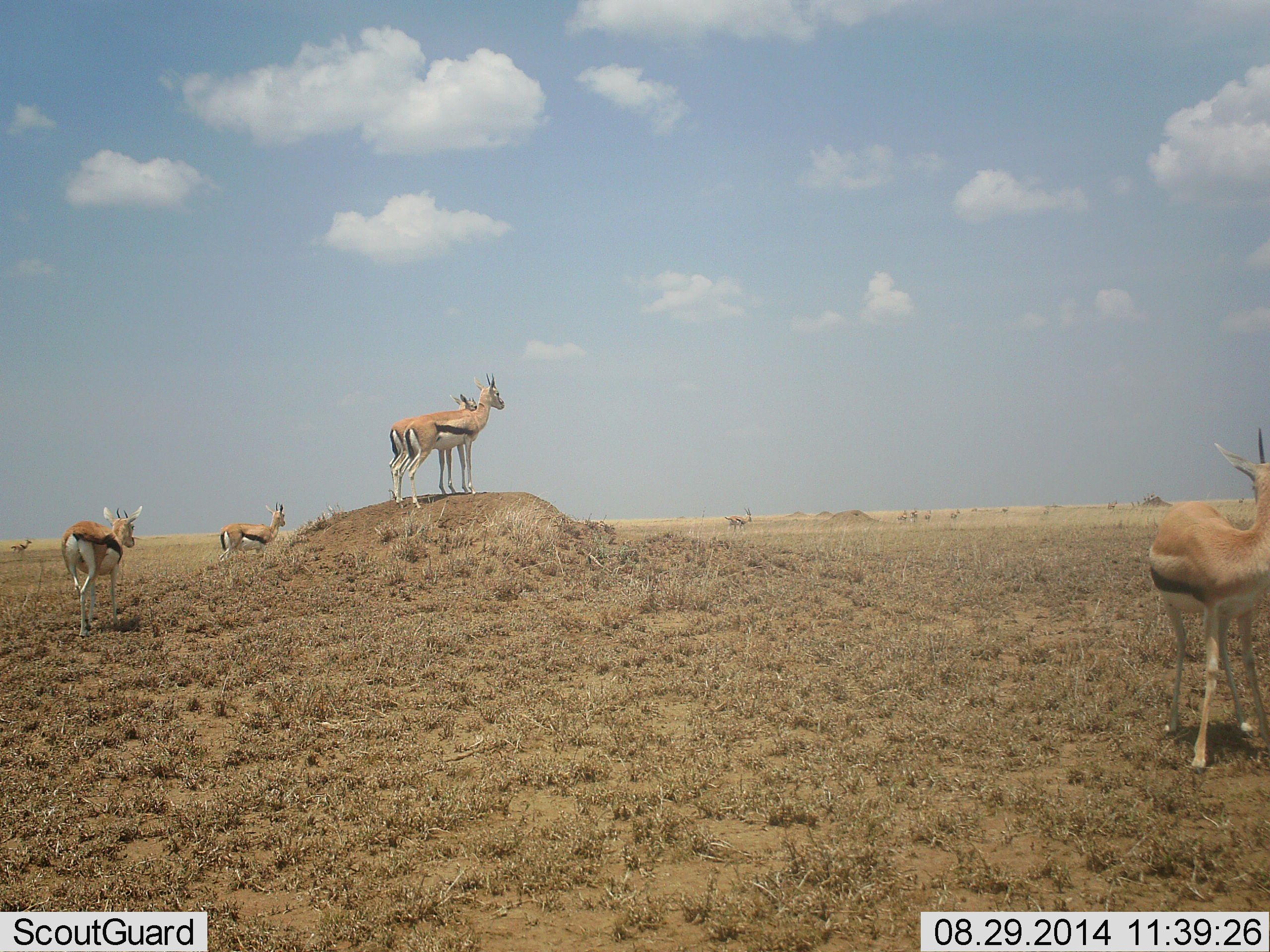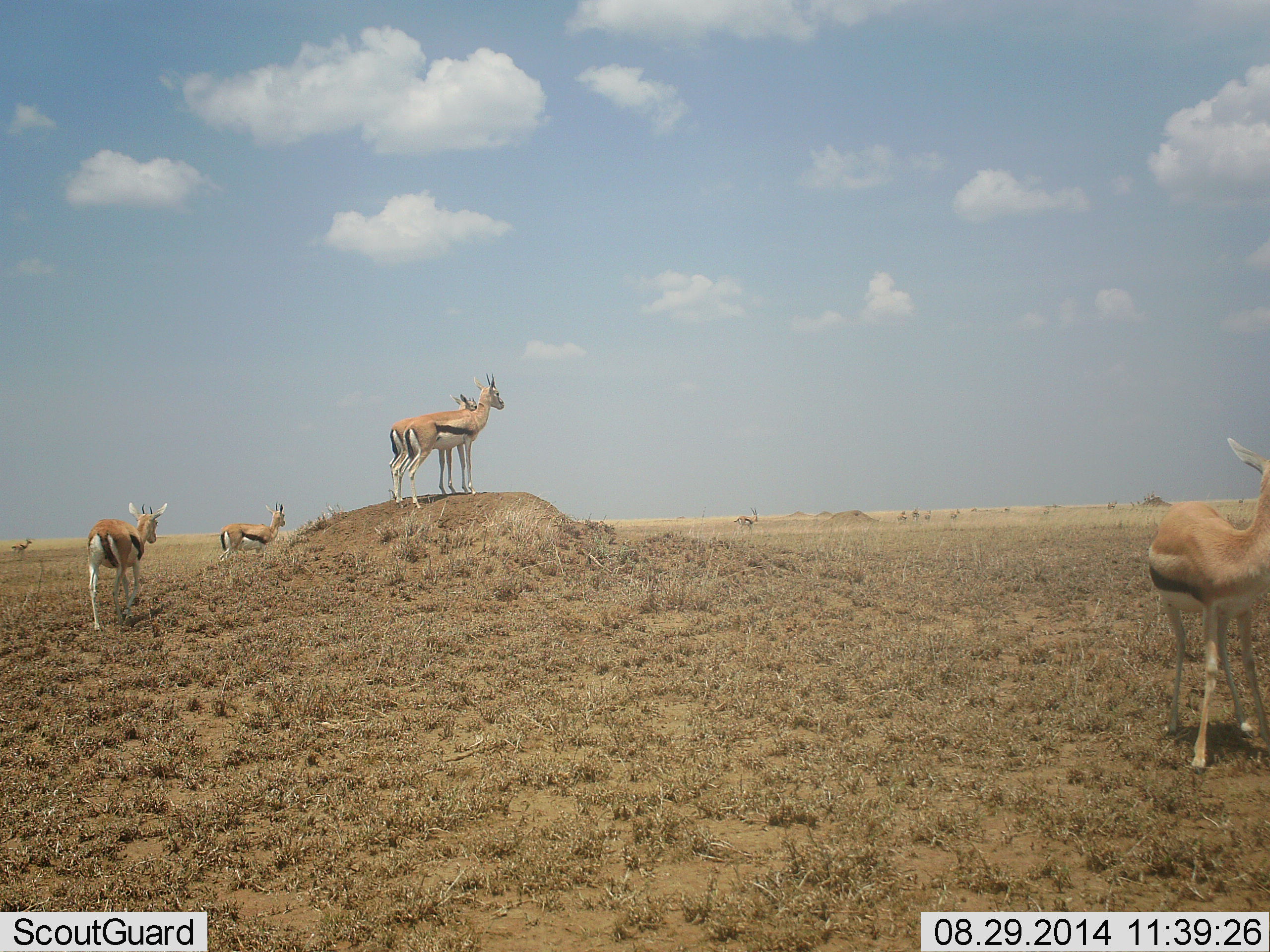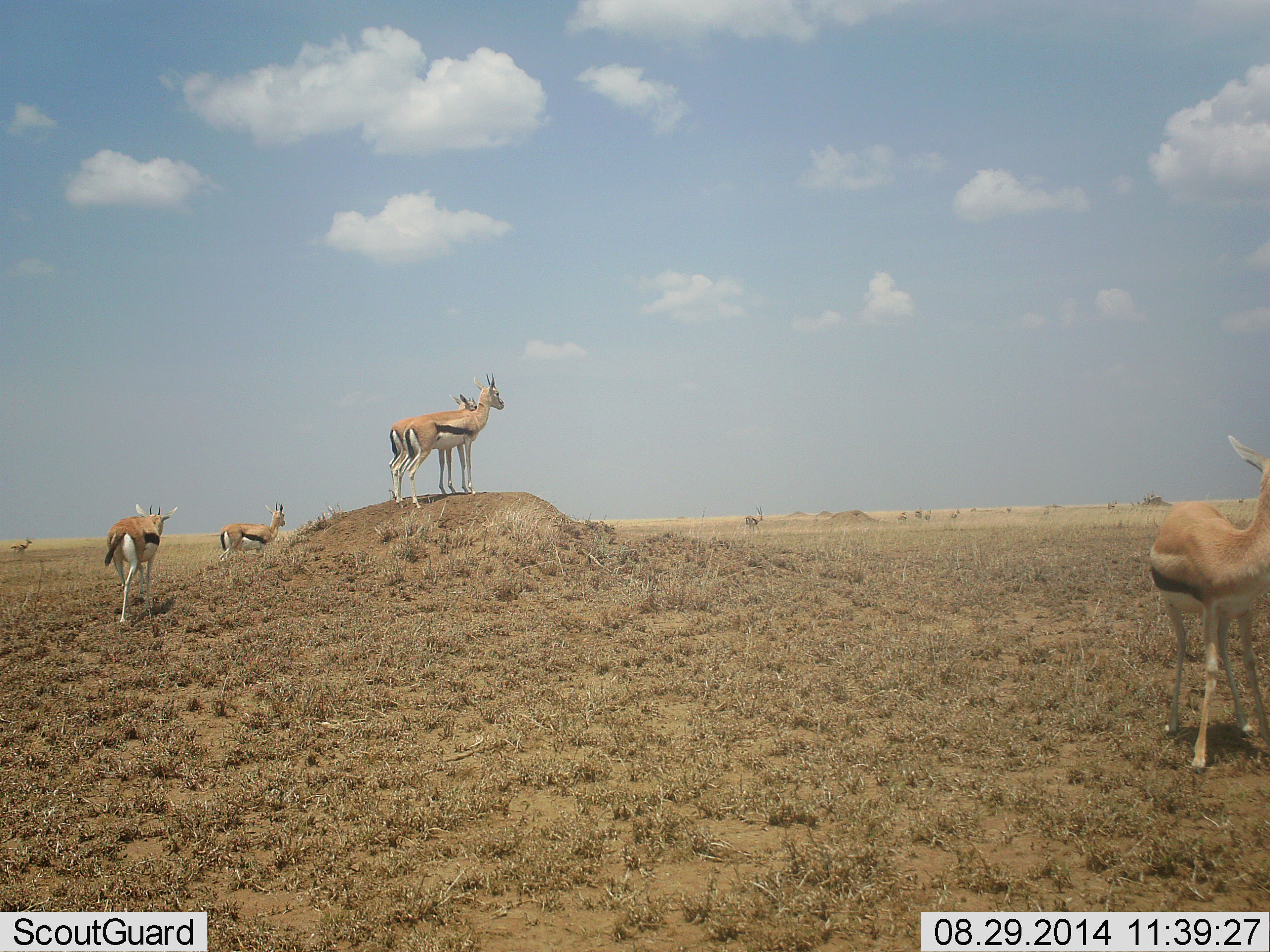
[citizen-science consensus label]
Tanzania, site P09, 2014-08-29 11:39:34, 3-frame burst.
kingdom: Animalia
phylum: Chordata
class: Mammalia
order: Artiodactyla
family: Bovidae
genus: Eudorcas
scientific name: Eudorcas thomsonii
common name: thomson's gazelle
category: gazellethomsons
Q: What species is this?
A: Gazellethomsons (thomson's gazelle) (Eudorcas thomsonii).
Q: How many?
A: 6.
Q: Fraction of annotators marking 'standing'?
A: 92%.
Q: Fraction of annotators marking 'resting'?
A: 8%.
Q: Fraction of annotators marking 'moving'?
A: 67%.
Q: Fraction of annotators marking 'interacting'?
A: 8%.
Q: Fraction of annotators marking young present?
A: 0%.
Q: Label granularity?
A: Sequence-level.